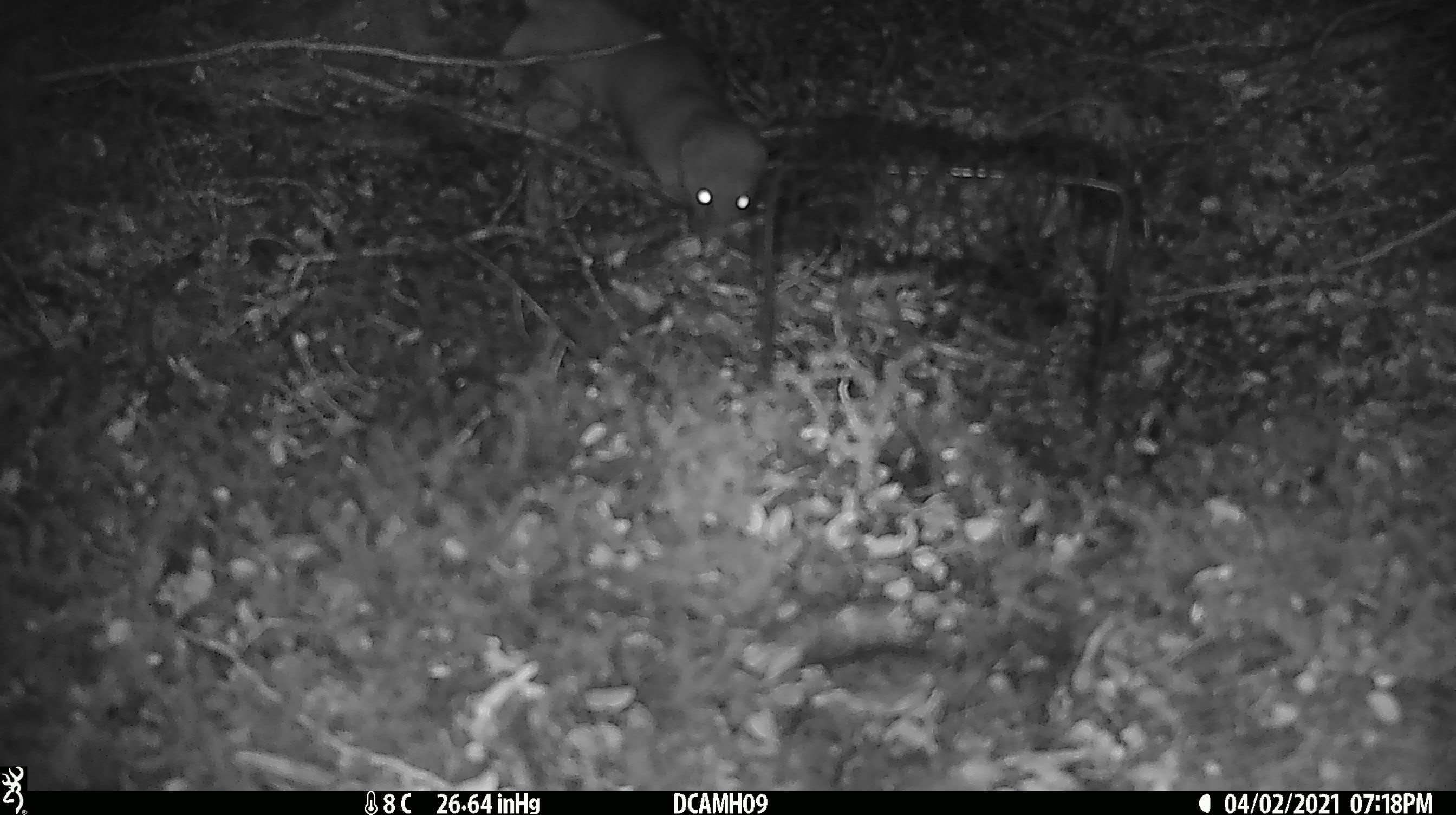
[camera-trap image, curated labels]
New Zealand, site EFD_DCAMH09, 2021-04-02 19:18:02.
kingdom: Animalia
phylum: Chordata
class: Mammalia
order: Carnivora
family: Mustelidae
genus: Mustela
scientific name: Mustela erminea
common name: stoat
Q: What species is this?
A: Stoat (Mustela erminea).